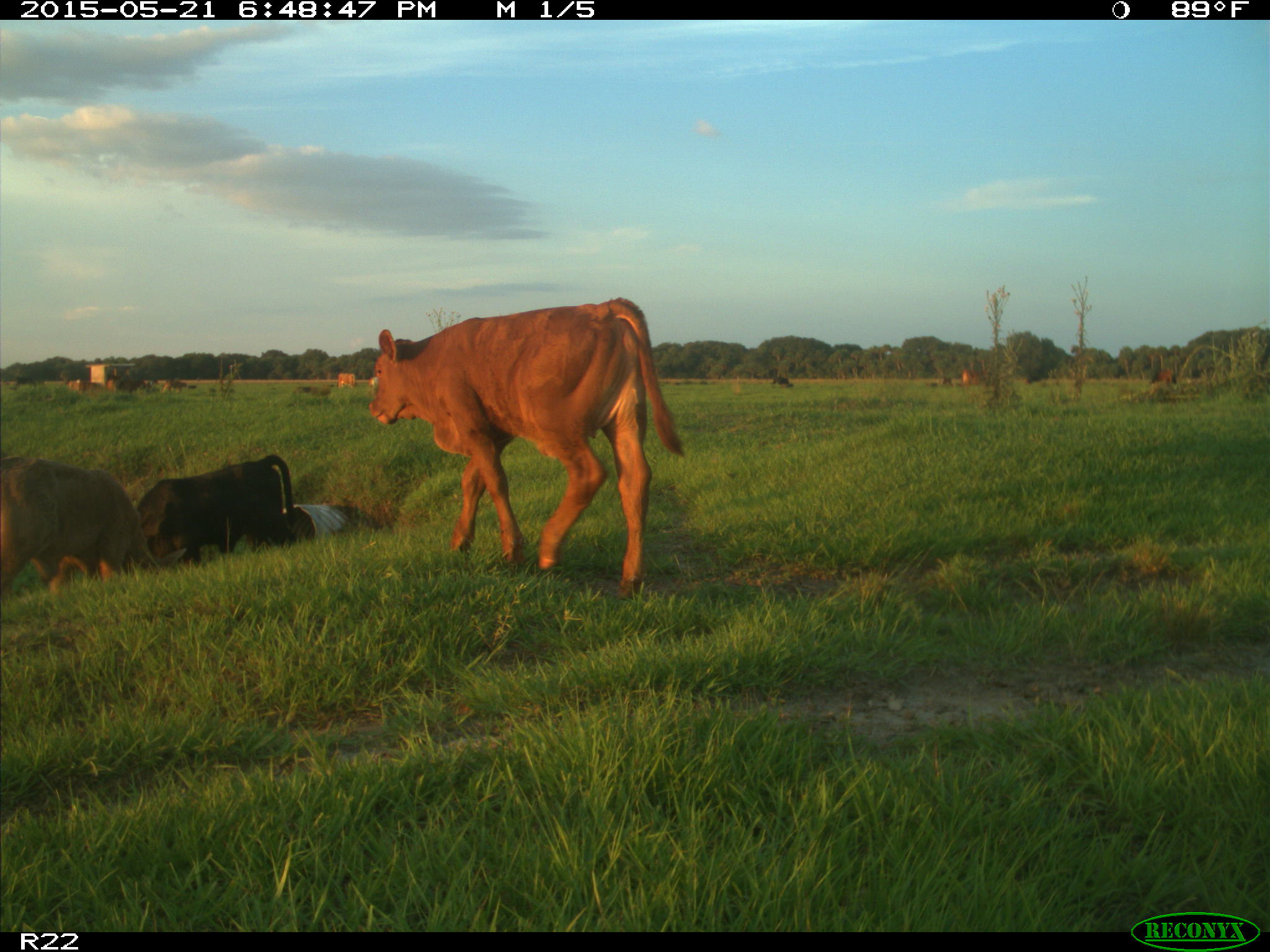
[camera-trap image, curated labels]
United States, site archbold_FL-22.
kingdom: Animalia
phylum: Chordata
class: Mammalia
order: Artiodactyla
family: Bovidae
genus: Bos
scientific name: Bos taurus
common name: domestic cow